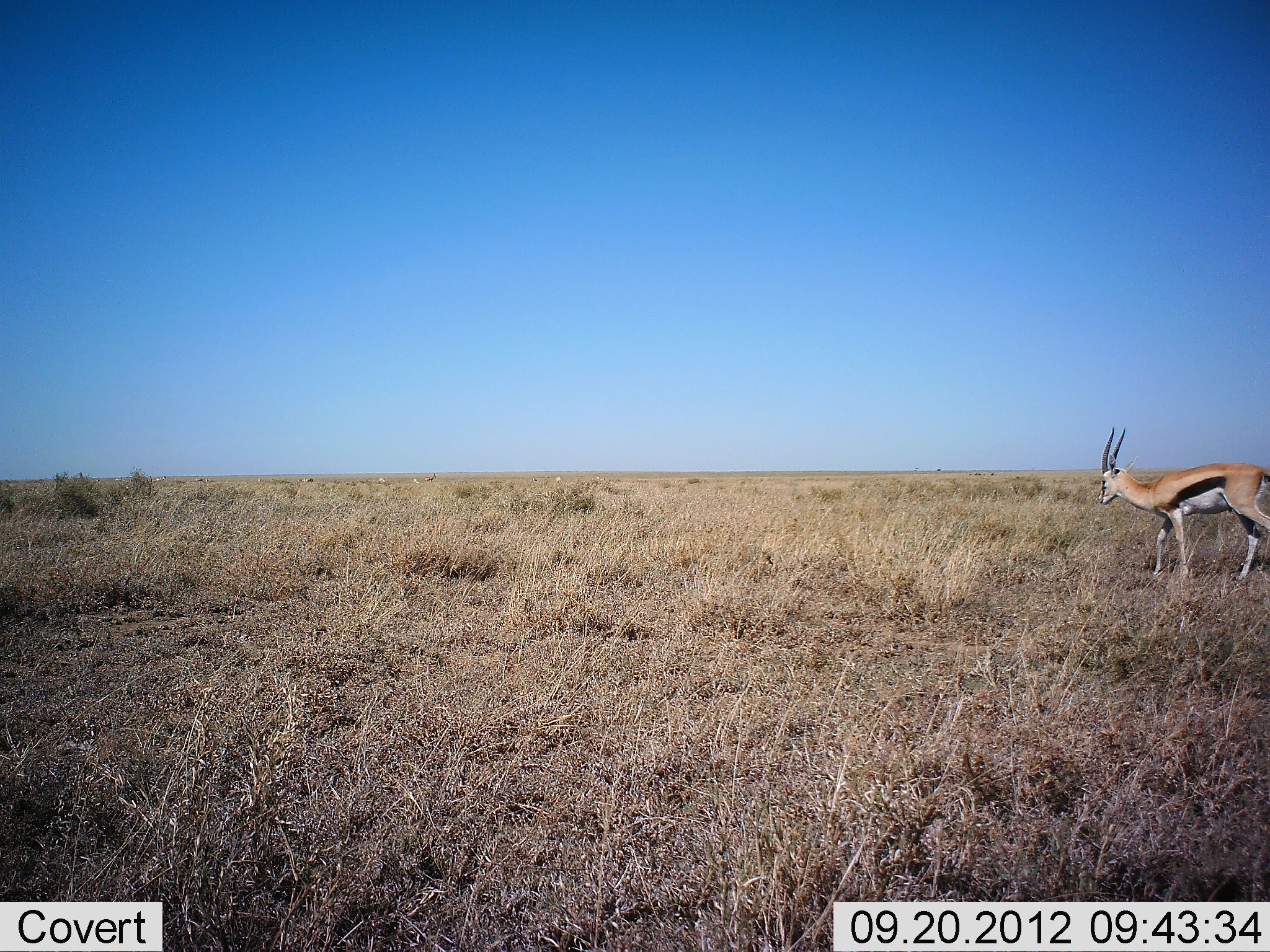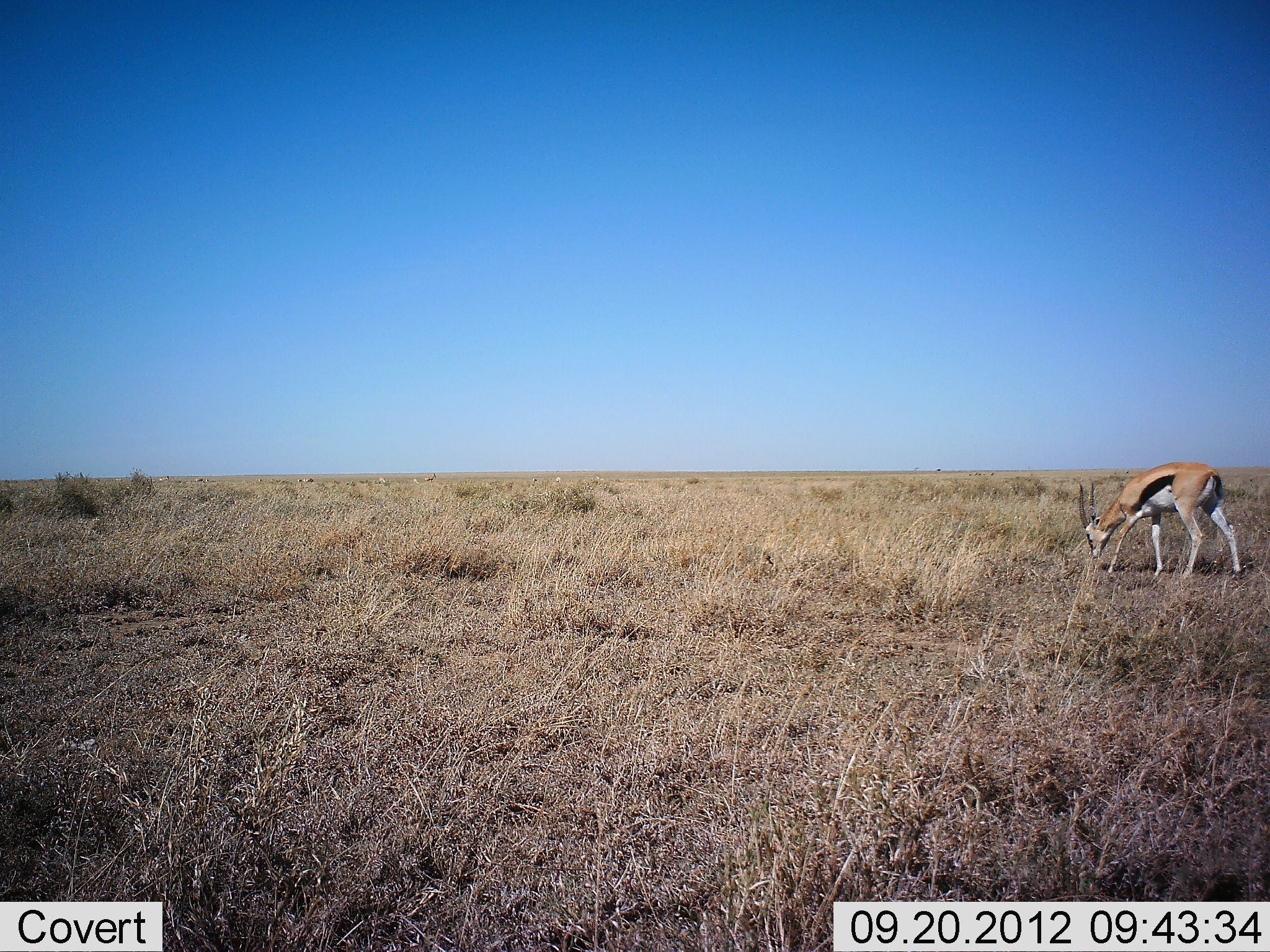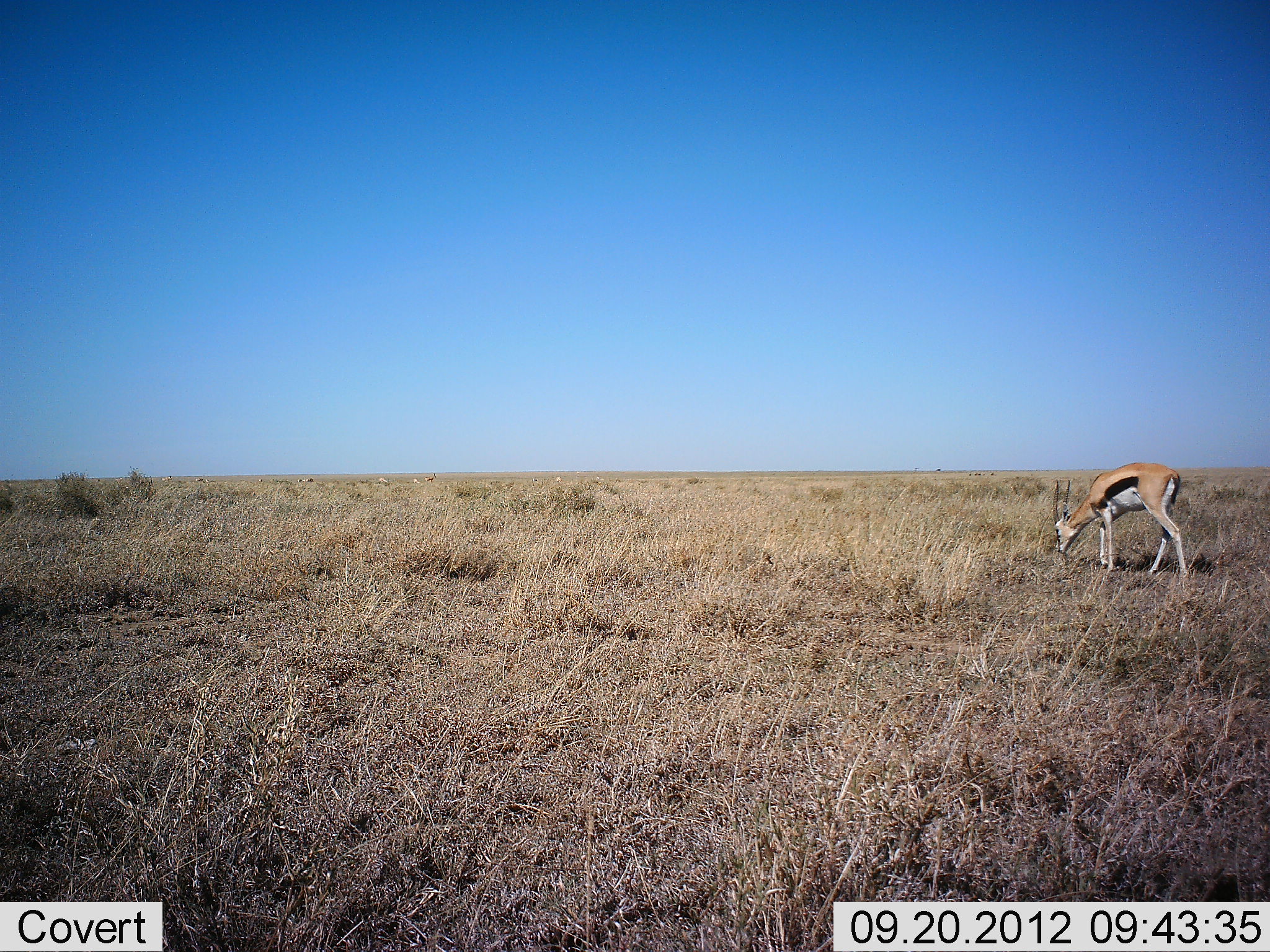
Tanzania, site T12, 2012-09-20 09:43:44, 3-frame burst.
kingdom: Animalia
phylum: Chordata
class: Mammalia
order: Artiodactyla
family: Bovidae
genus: Eudorcas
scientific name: Eudorcas thomsonii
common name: thomson's gazelle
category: gazellethomsons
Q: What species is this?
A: Gazellethomsons (thomson's gazelle) (Eudorcas thomsonii).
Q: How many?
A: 1.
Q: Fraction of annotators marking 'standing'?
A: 20%.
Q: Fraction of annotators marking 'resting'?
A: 0%.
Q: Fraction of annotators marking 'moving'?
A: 30%.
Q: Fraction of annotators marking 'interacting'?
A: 0%.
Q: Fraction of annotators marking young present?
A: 0%.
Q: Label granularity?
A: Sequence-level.